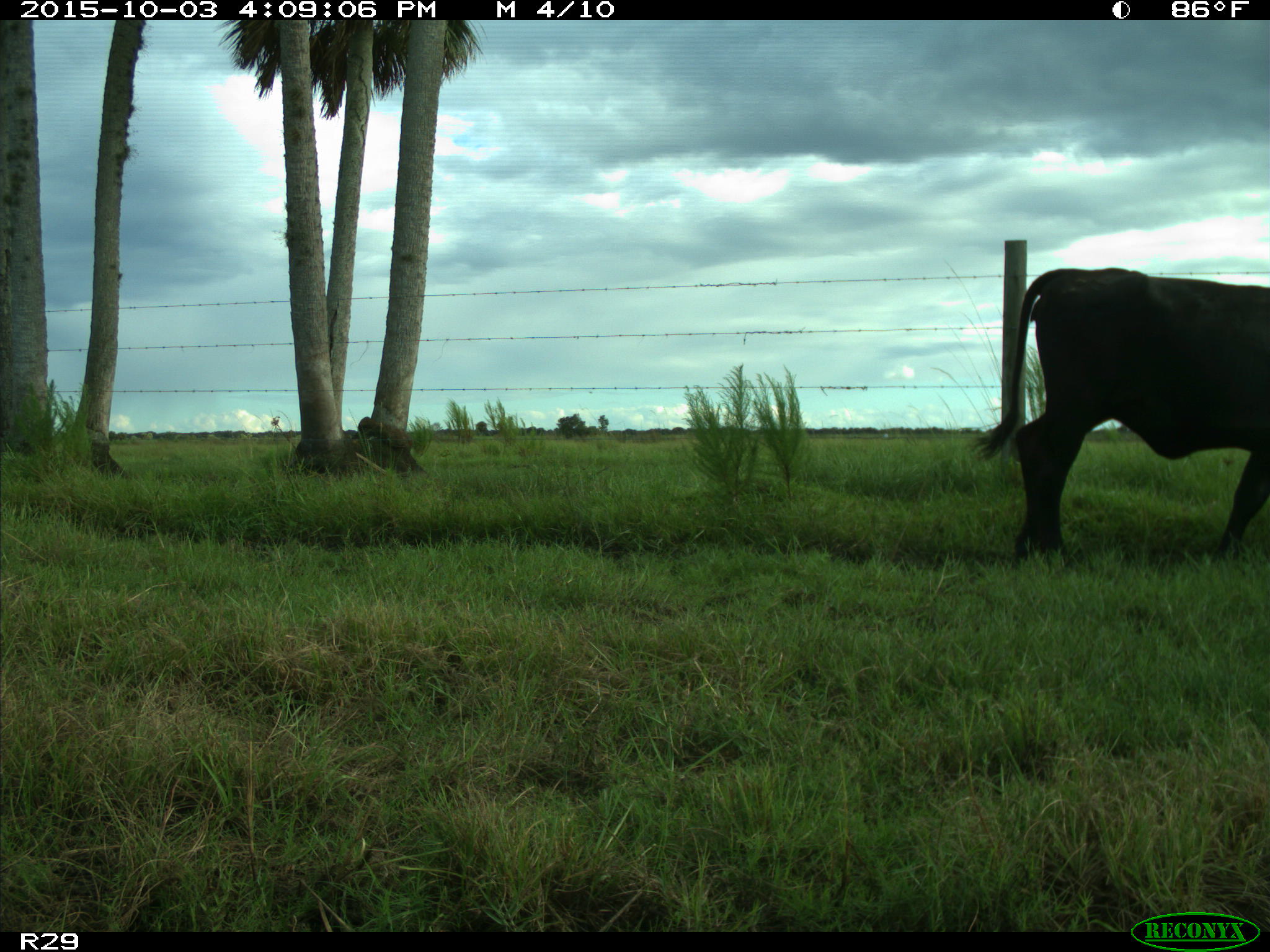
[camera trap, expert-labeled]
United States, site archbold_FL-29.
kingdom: Animalia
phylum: Chordata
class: Mammalia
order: Artiodactyla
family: Bovidae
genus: Bos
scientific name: Bos taurus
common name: domestic cow